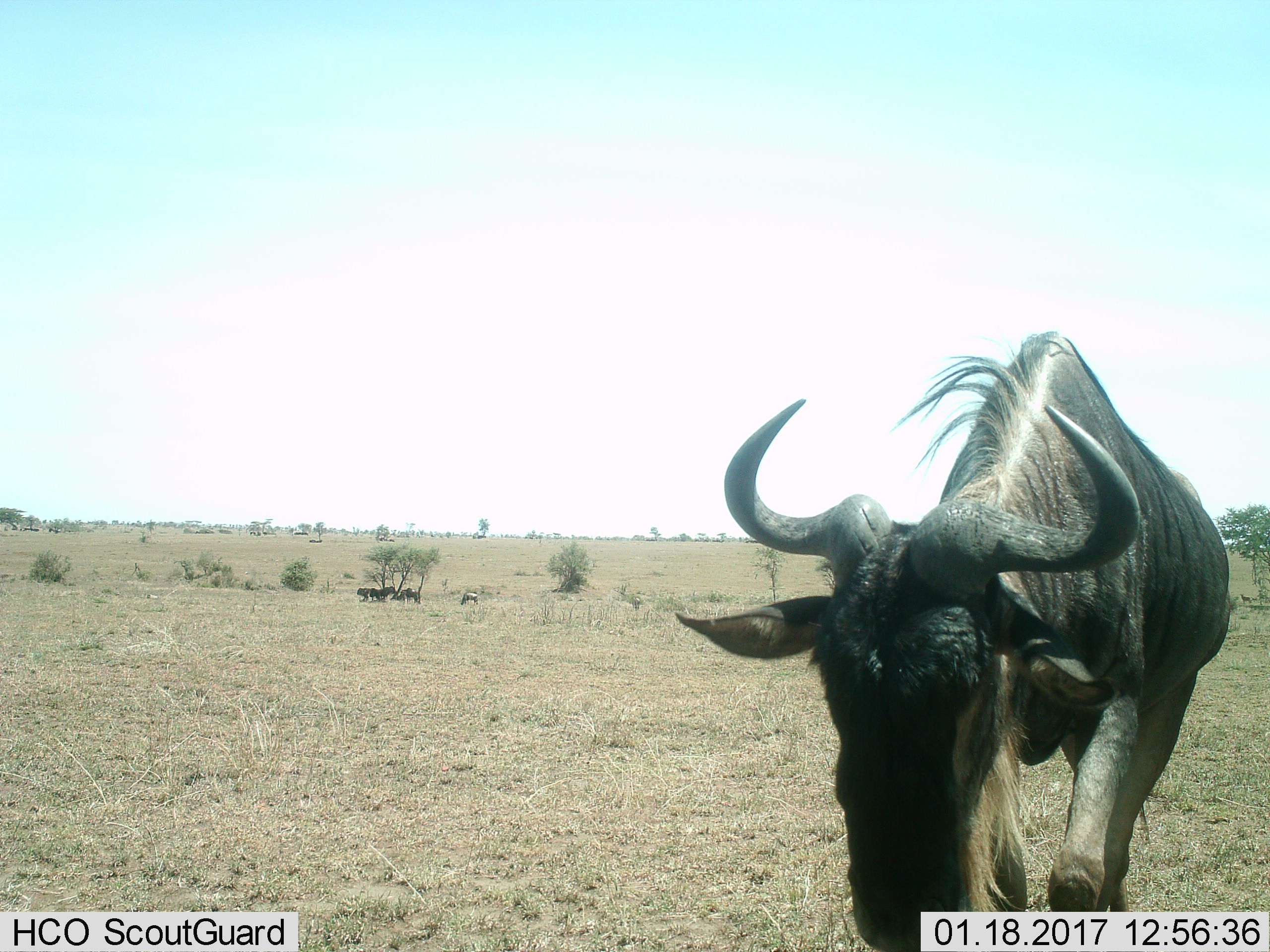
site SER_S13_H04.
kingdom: Animalia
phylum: Chordata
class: Mammalia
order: Artiodactyla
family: Bovidae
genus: Connochaetes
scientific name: Connochaetes taurinus taurinus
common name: blue wildebeest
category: wildebeestblue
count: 6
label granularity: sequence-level